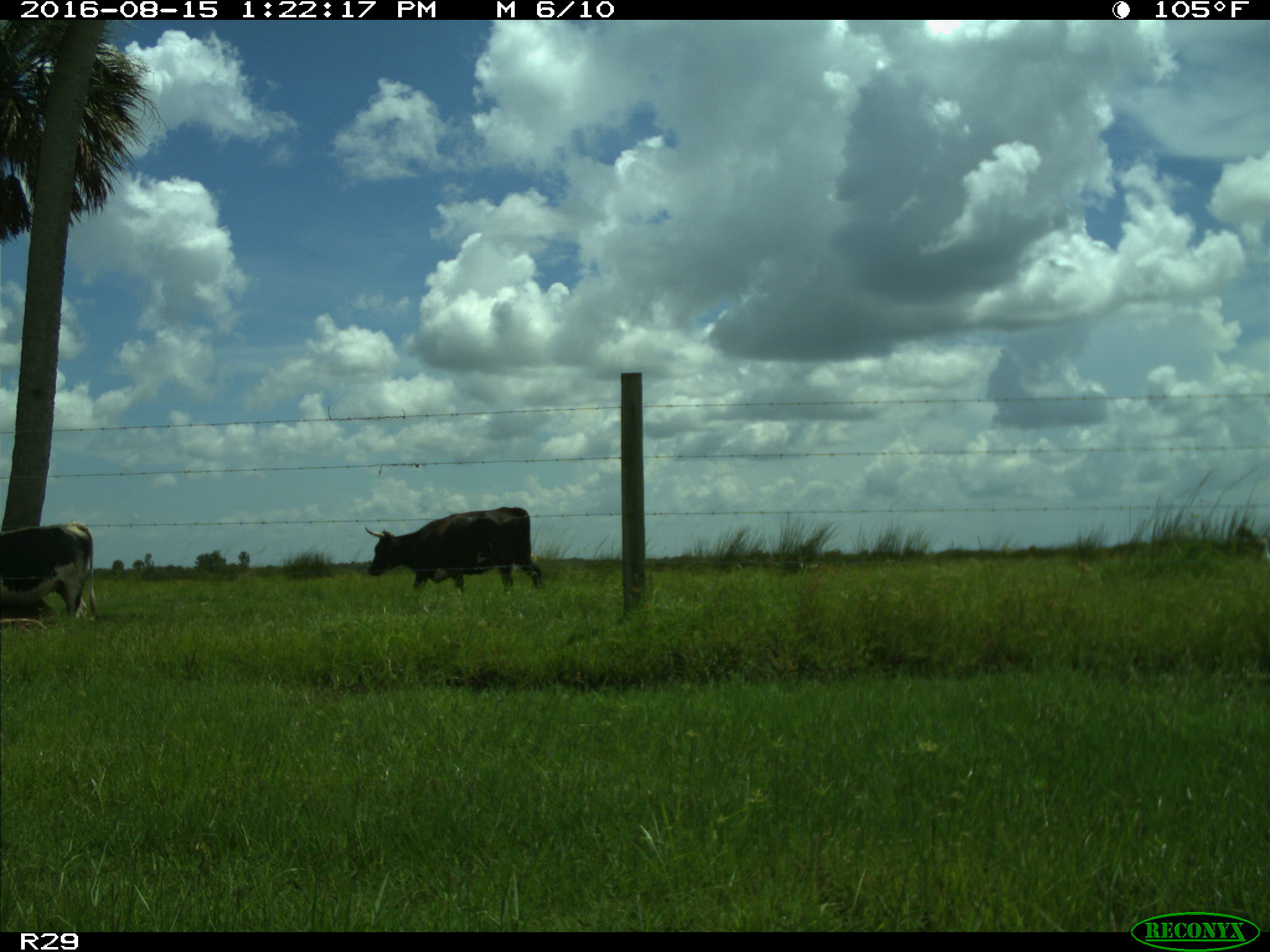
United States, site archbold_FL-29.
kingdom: Animalia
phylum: Chordata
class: Mammalia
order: Artiodactyla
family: Bovidae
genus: Bos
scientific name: Bos taurus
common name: domestic cow